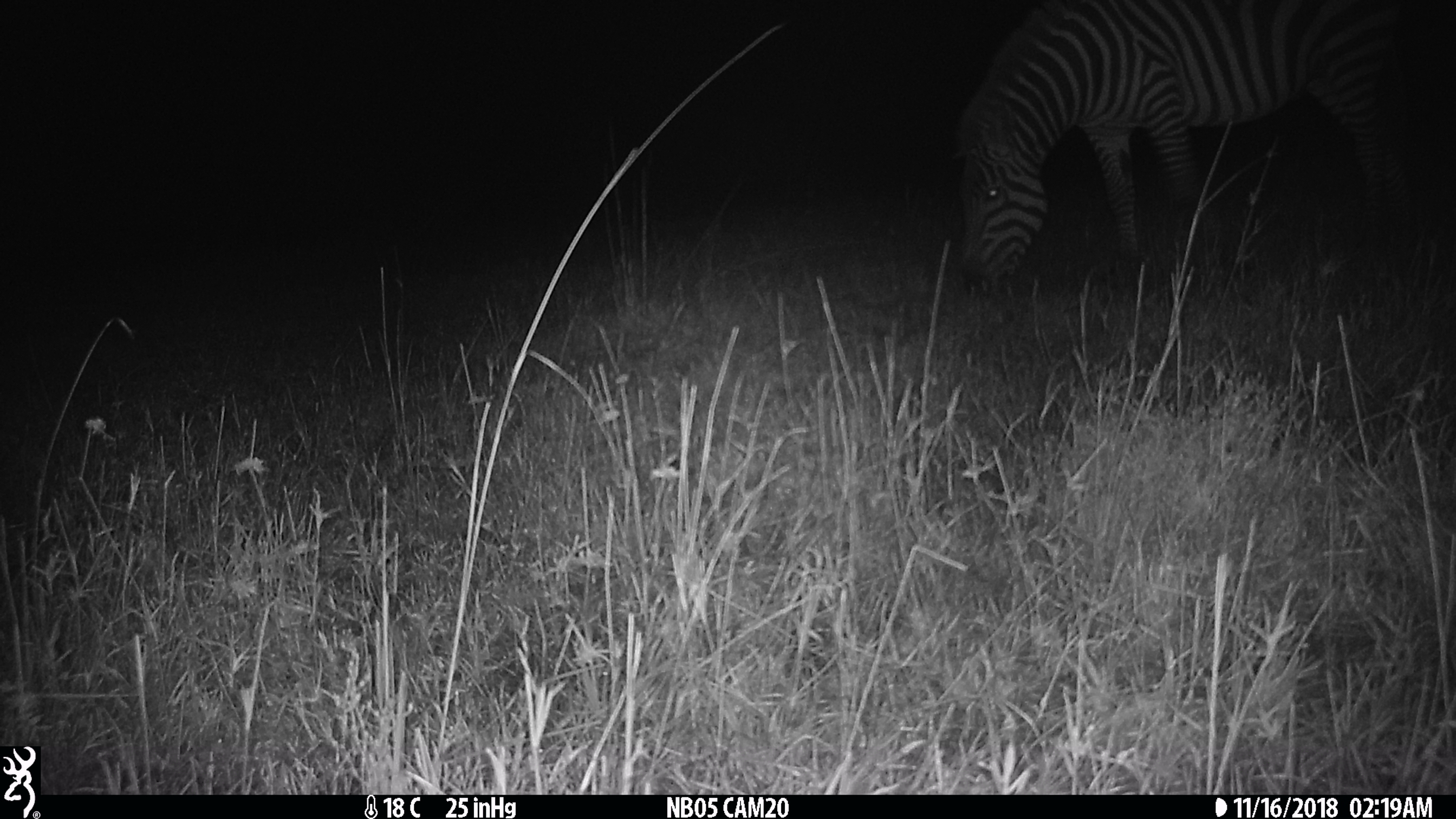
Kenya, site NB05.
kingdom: Animalia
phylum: Chordata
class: Mammalia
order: Perissodactyla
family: Equidae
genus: Equus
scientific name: Equus quagga burchellii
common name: burchell's zebra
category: zebra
Zebra (burchell's zebra) (Equus quagga burchellii).